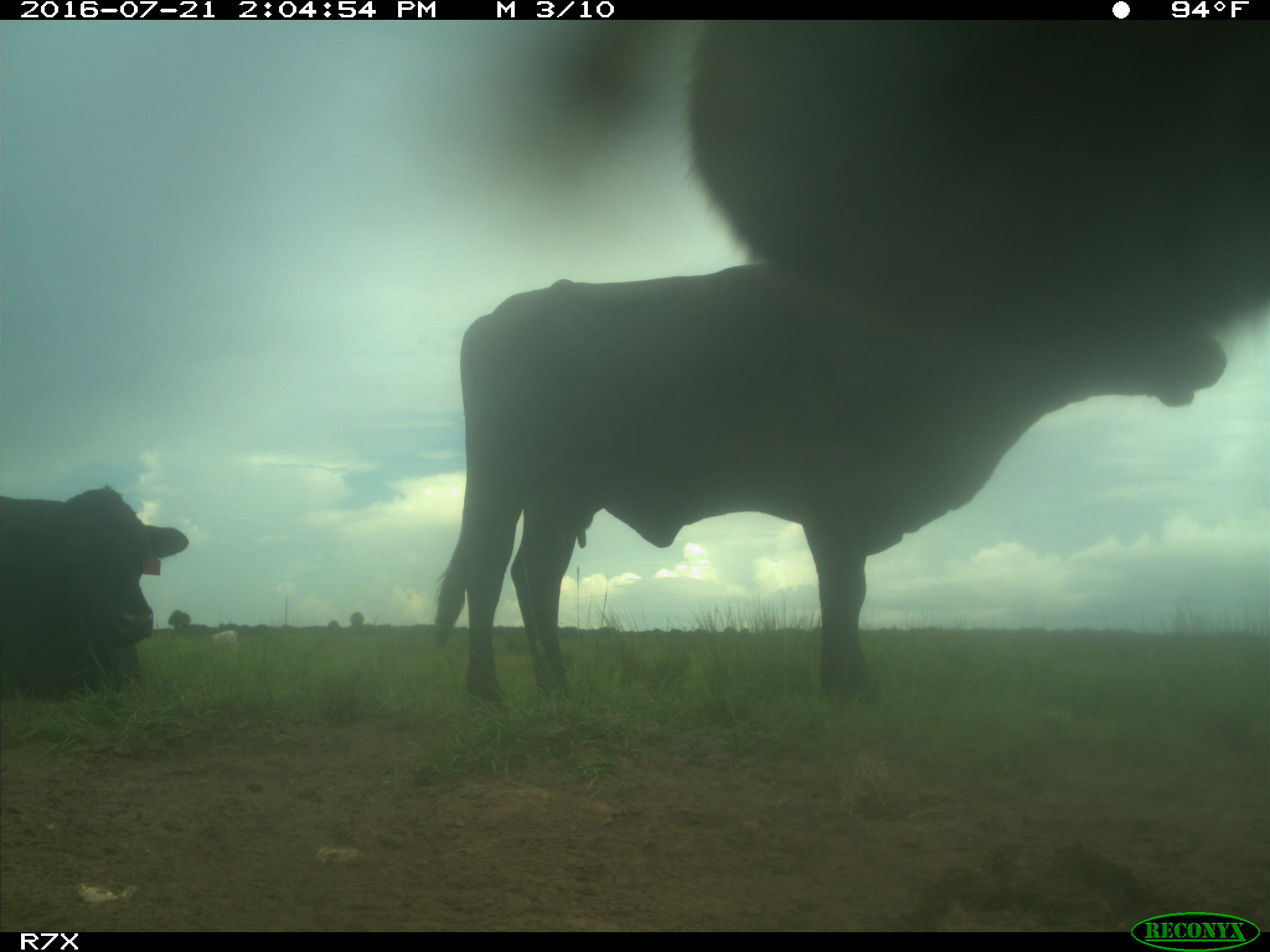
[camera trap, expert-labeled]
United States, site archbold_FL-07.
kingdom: Animalia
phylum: Chordata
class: Mammalia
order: Artiodactyla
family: Bovidae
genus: Bos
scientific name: Bos taurus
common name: domestic cow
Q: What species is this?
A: Bos taurus (domestic cow).